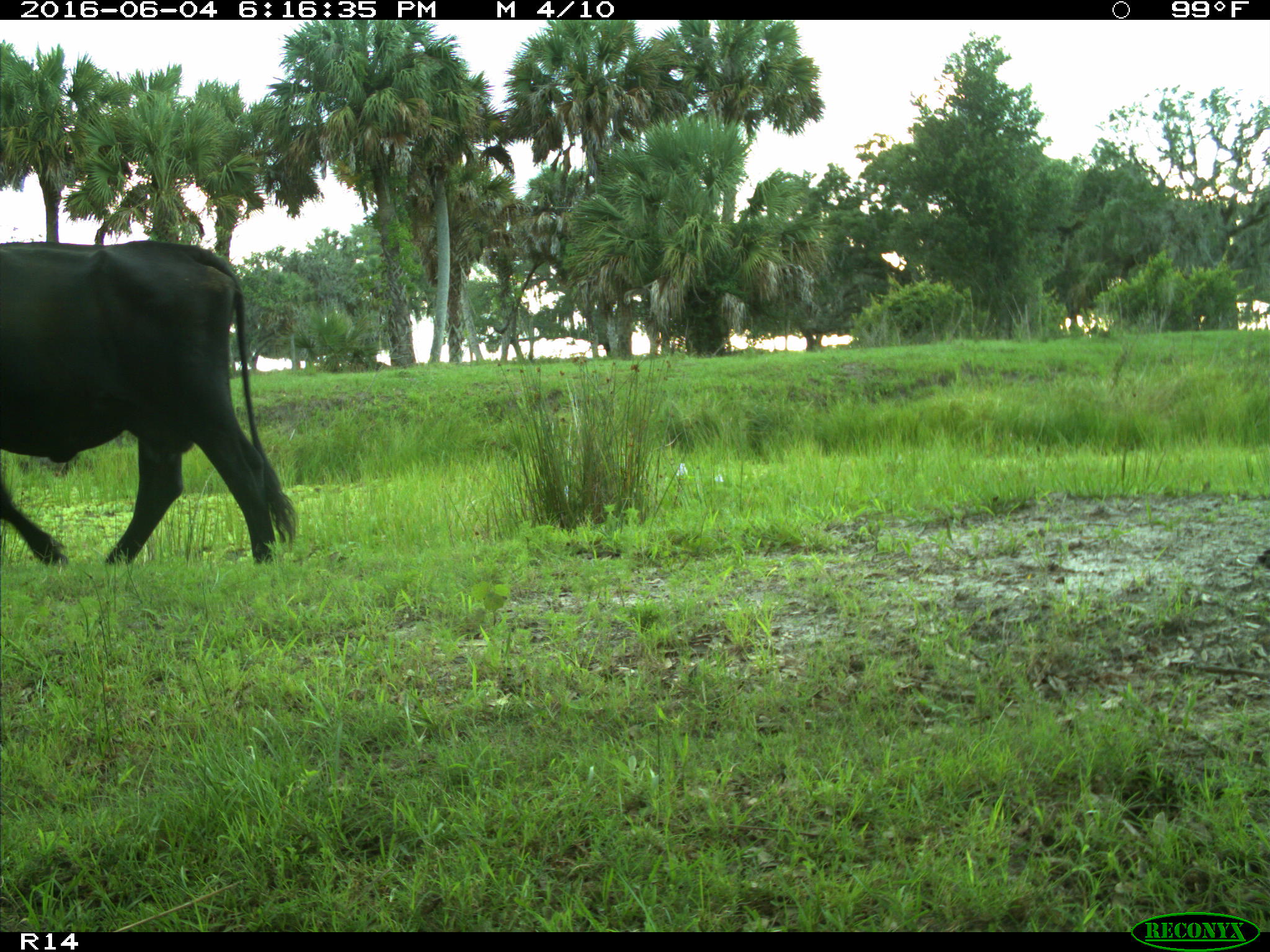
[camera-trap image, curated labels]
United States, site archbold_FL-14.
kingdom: Animalia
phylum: Chordata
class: Mammalia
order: Artiodactyla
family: Bovidae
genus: Bos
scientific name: Bos taurus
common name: domestic cow